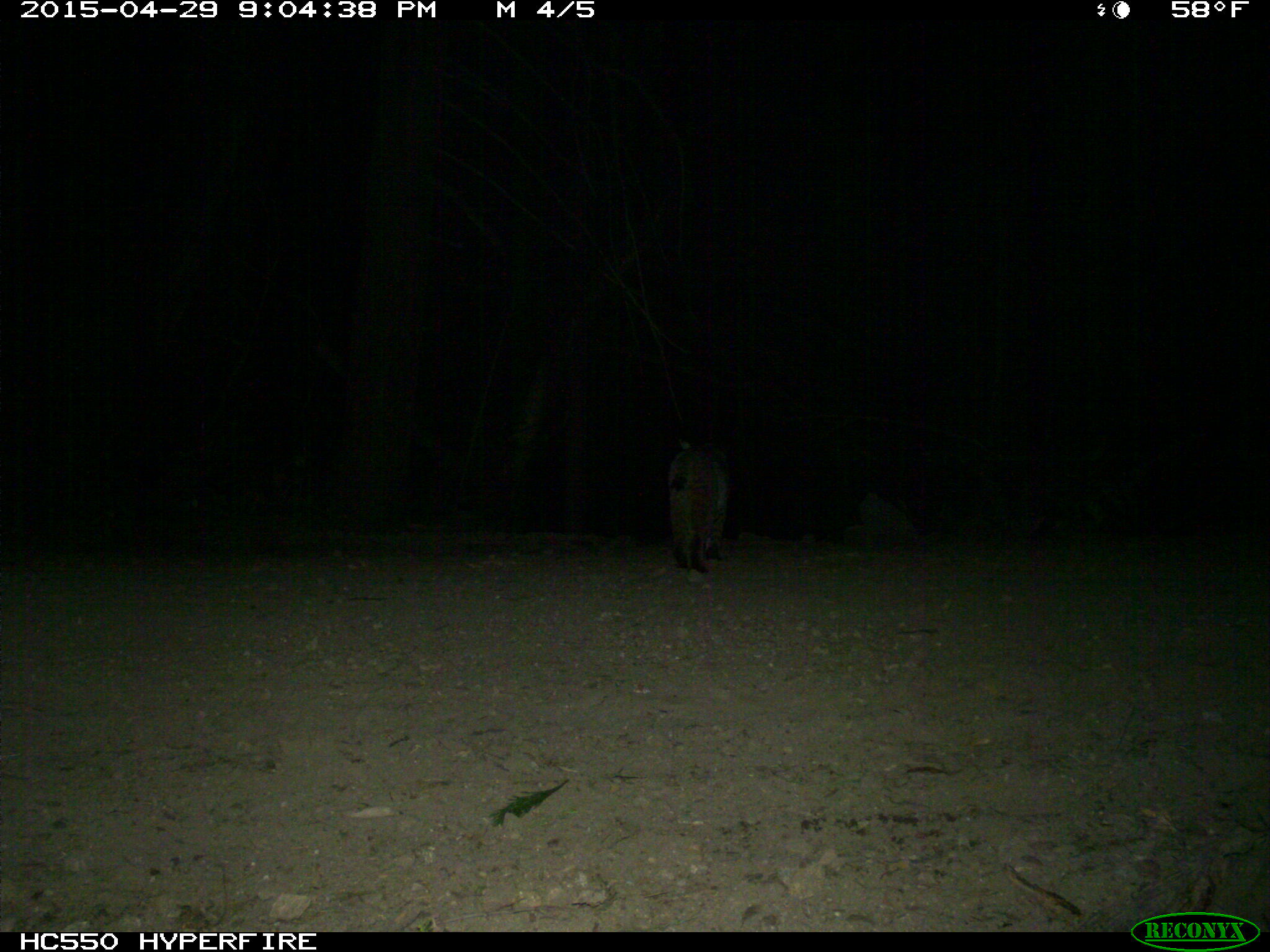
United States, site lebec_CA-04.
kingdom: Animalia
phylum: Chordata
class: Mammalia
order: Carnivora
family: Felidae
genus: Lynx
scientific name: Lynx rufus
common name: bobcat